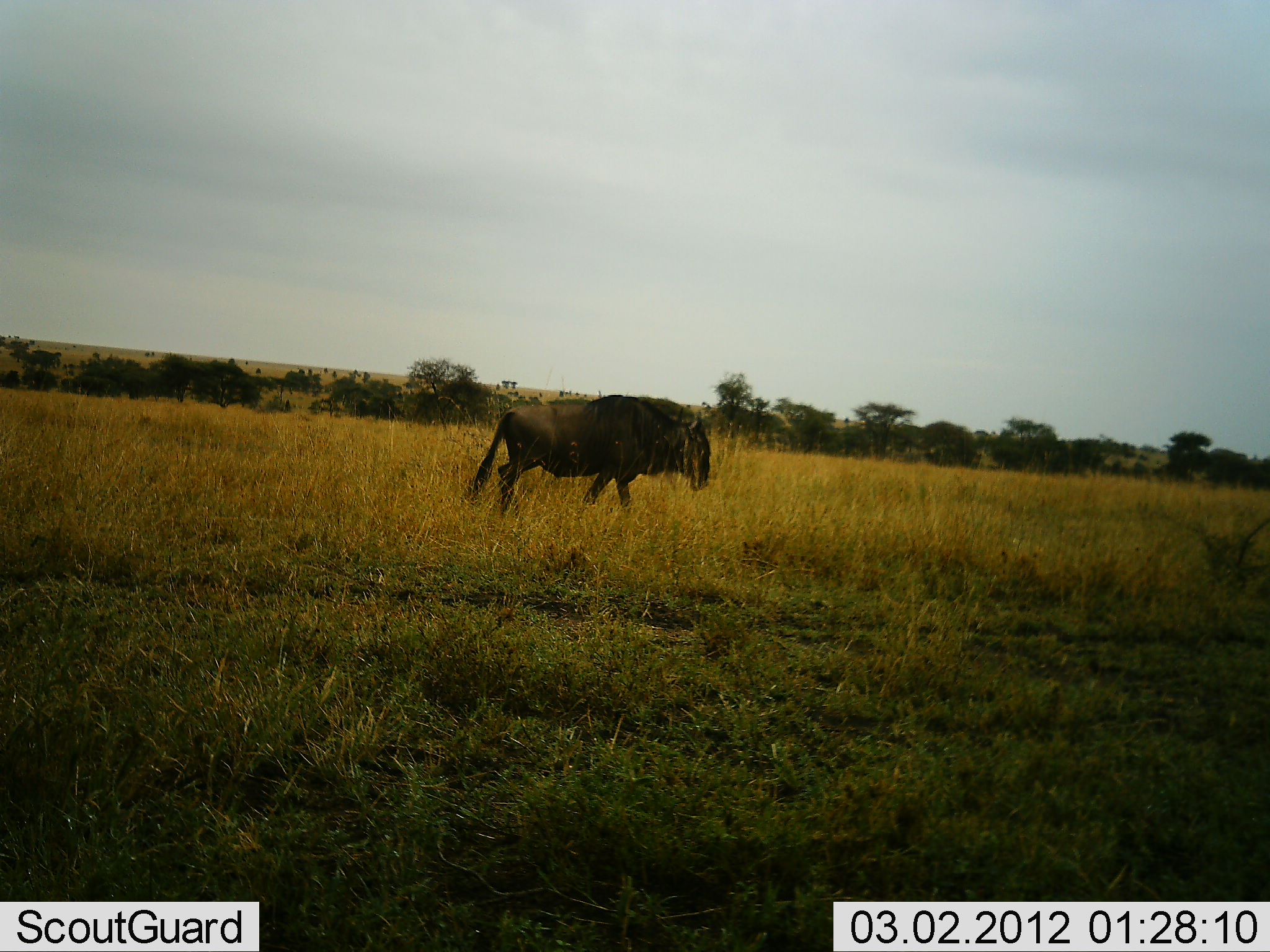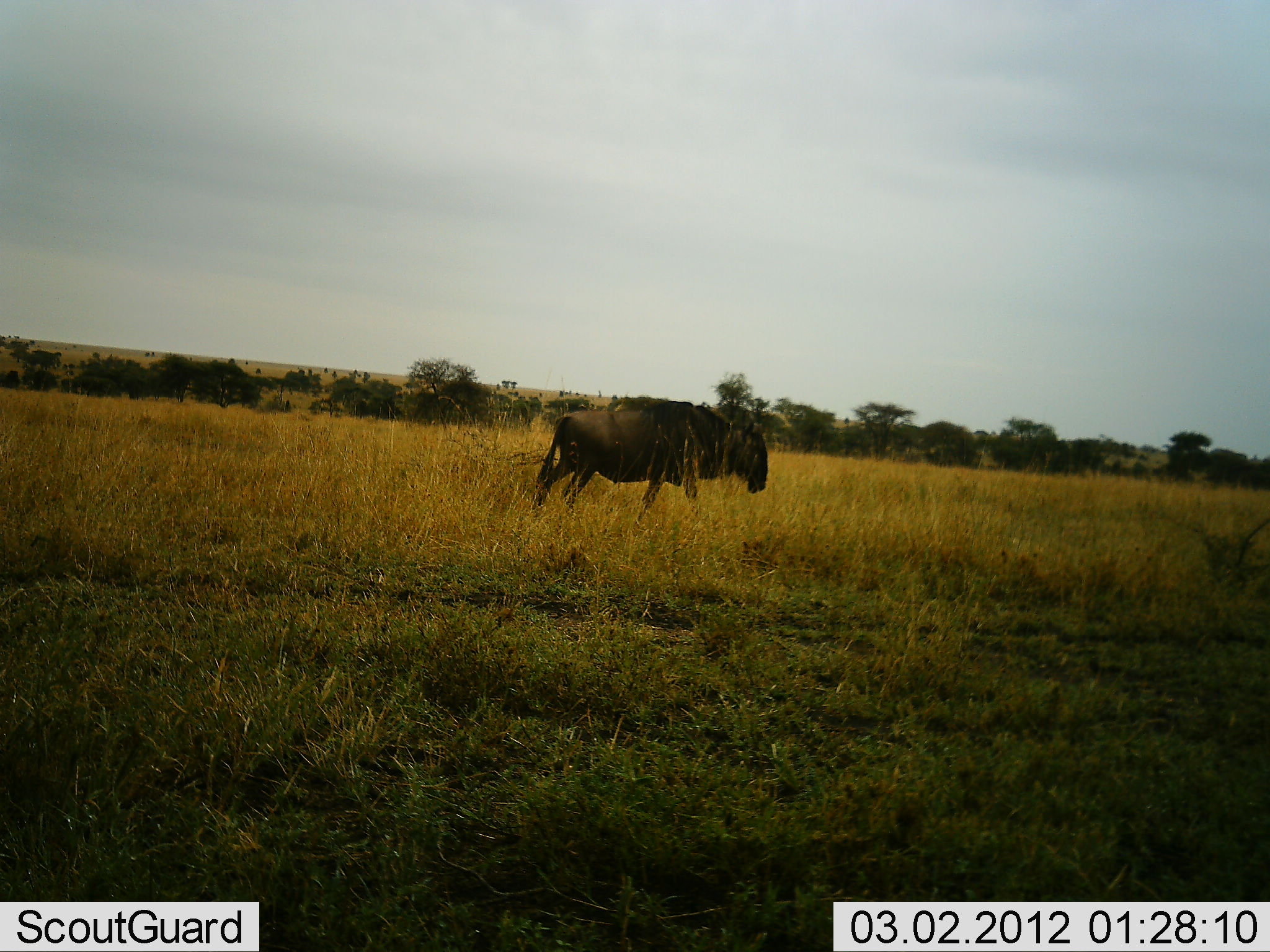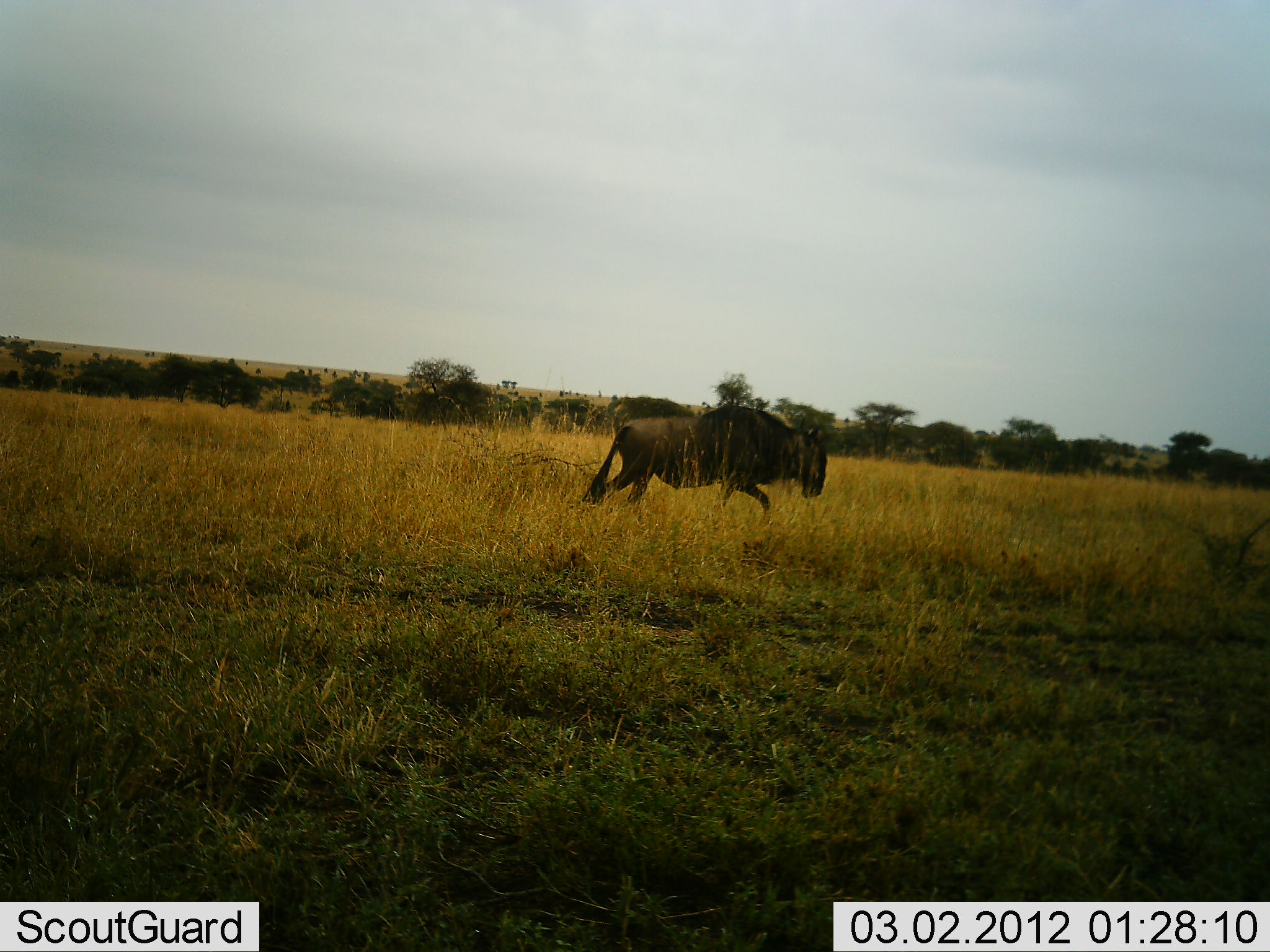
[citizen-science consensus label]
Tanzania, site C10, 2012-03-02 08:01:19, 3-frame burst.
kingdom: Animalia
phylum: Chordata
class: Mammalia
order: Artiodactyla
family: Bovidae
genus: Connochaetes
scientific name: Connochaetes taurinus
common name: blue wildebeest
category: wildebeest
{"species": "wildebeest (blue wildebeest) (Connochaetes taurinus)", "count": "1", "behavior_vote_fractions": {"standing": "4%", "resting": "0%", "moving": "96%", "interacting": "0%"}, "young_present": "0%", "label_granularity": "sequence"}